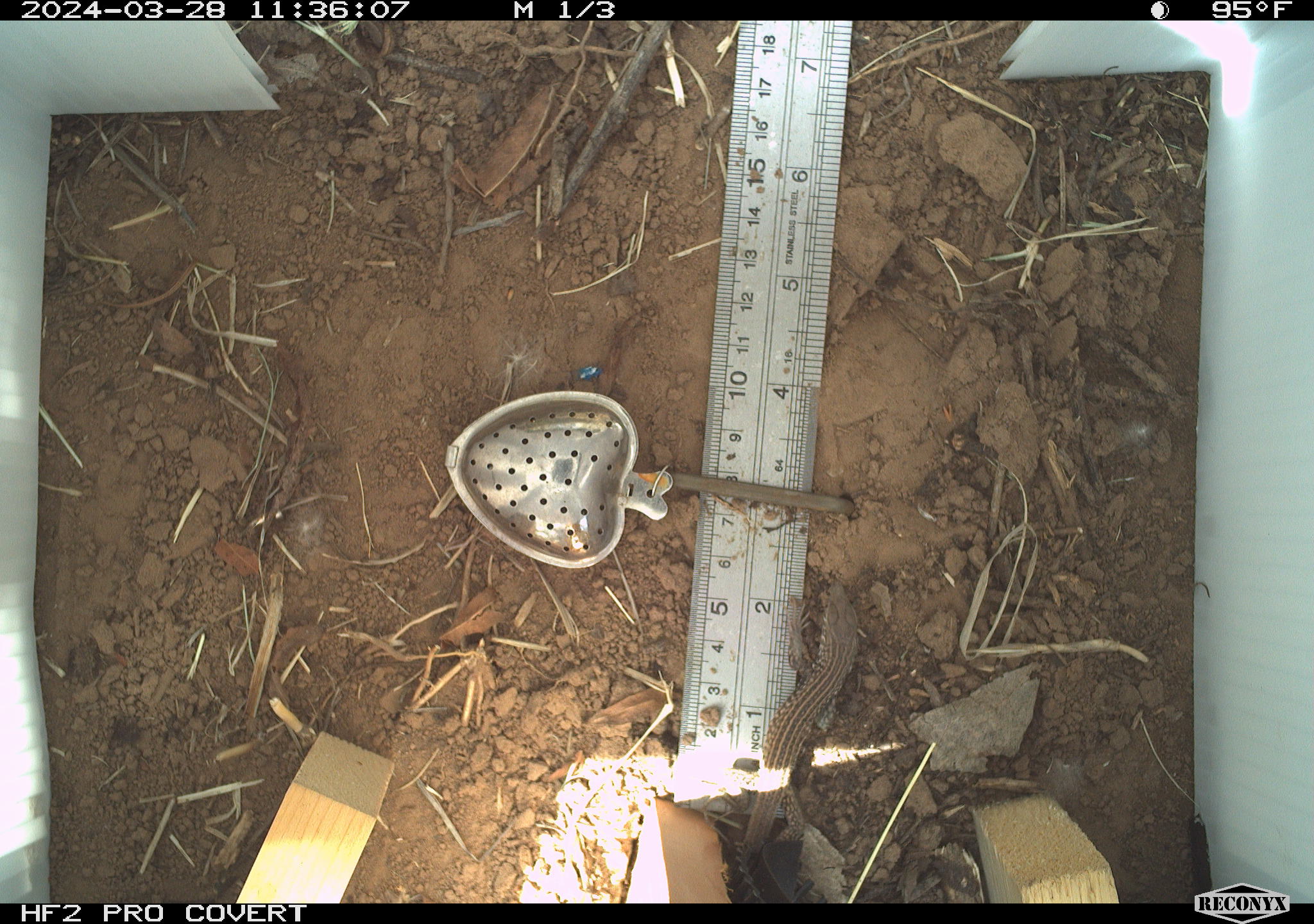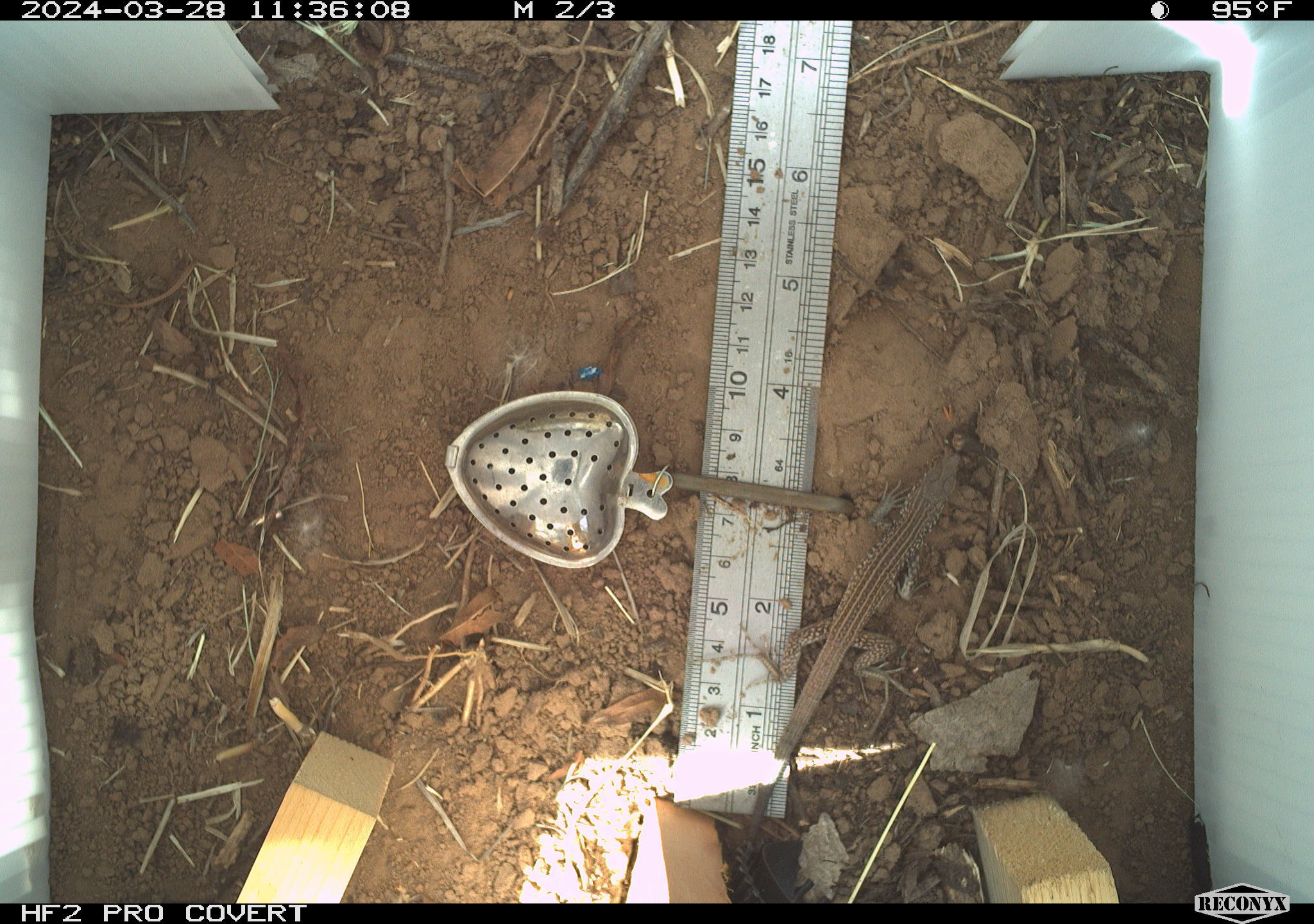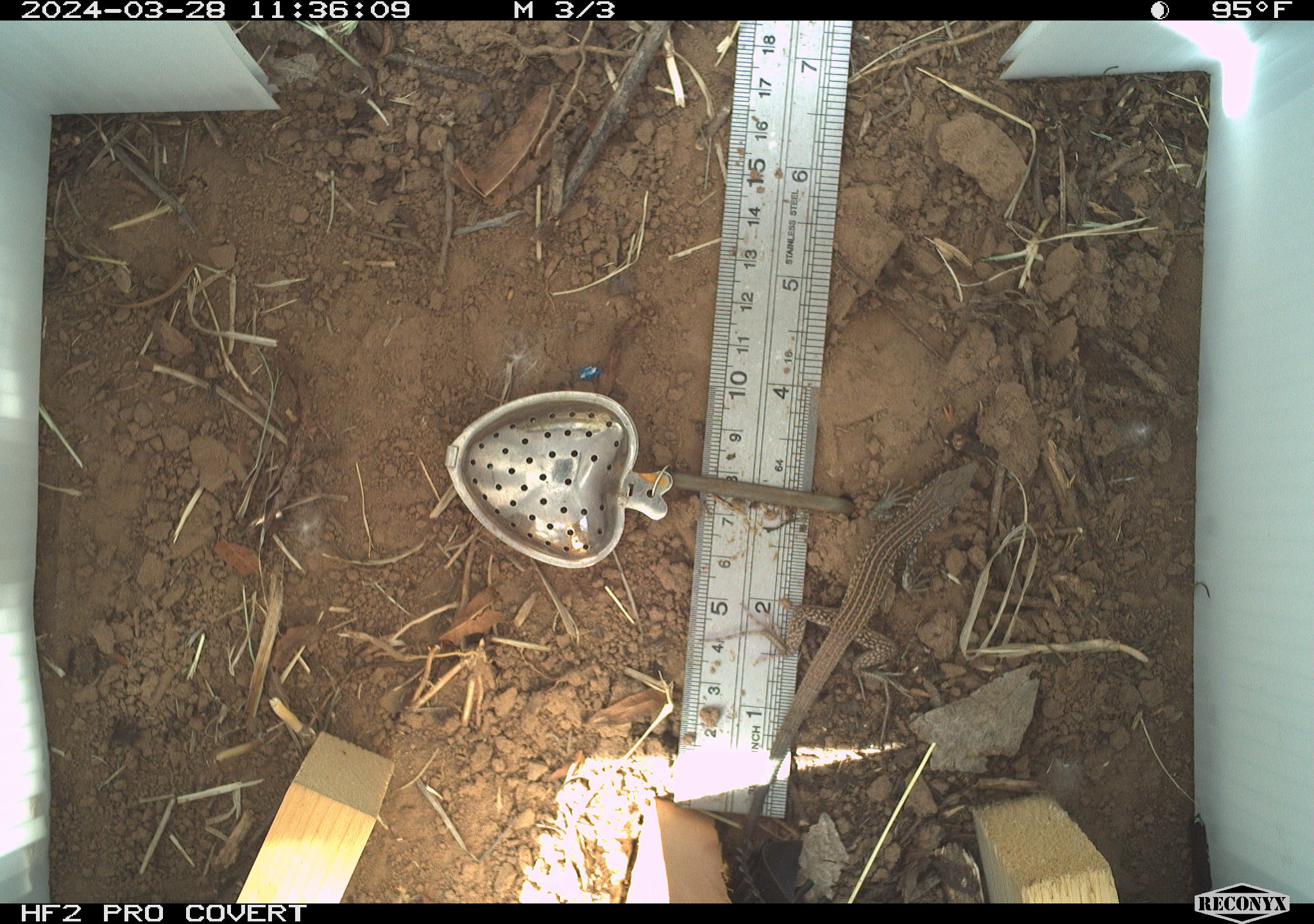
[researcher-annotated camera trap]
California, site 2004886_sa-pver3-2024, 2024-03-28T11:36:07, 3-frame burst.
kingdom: Animalia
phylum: Chordata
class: Reptilia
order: Squamata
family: Teiidae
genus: Aspidoscelis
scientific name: Aspidoscelis tigris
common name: western whiptail